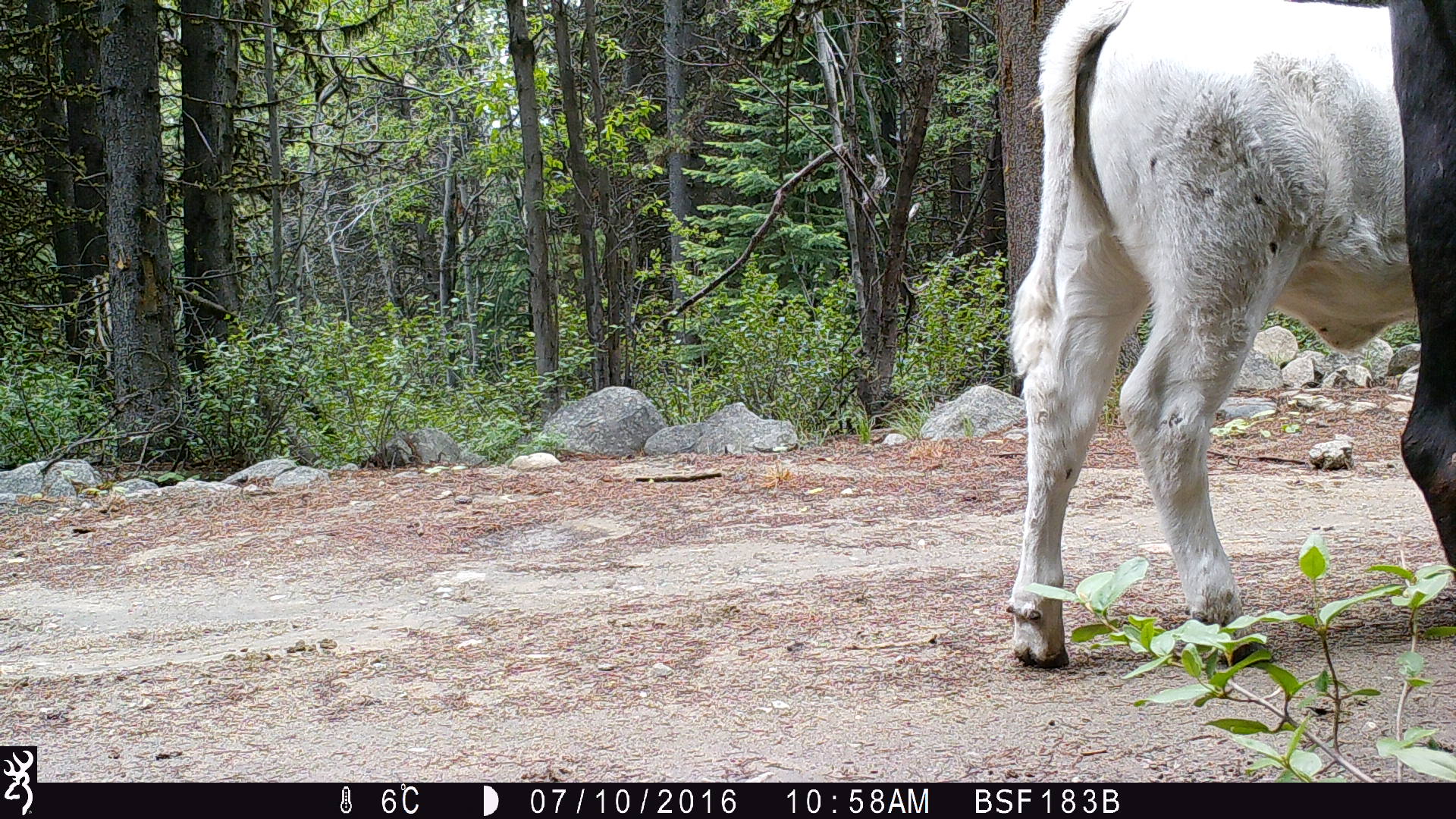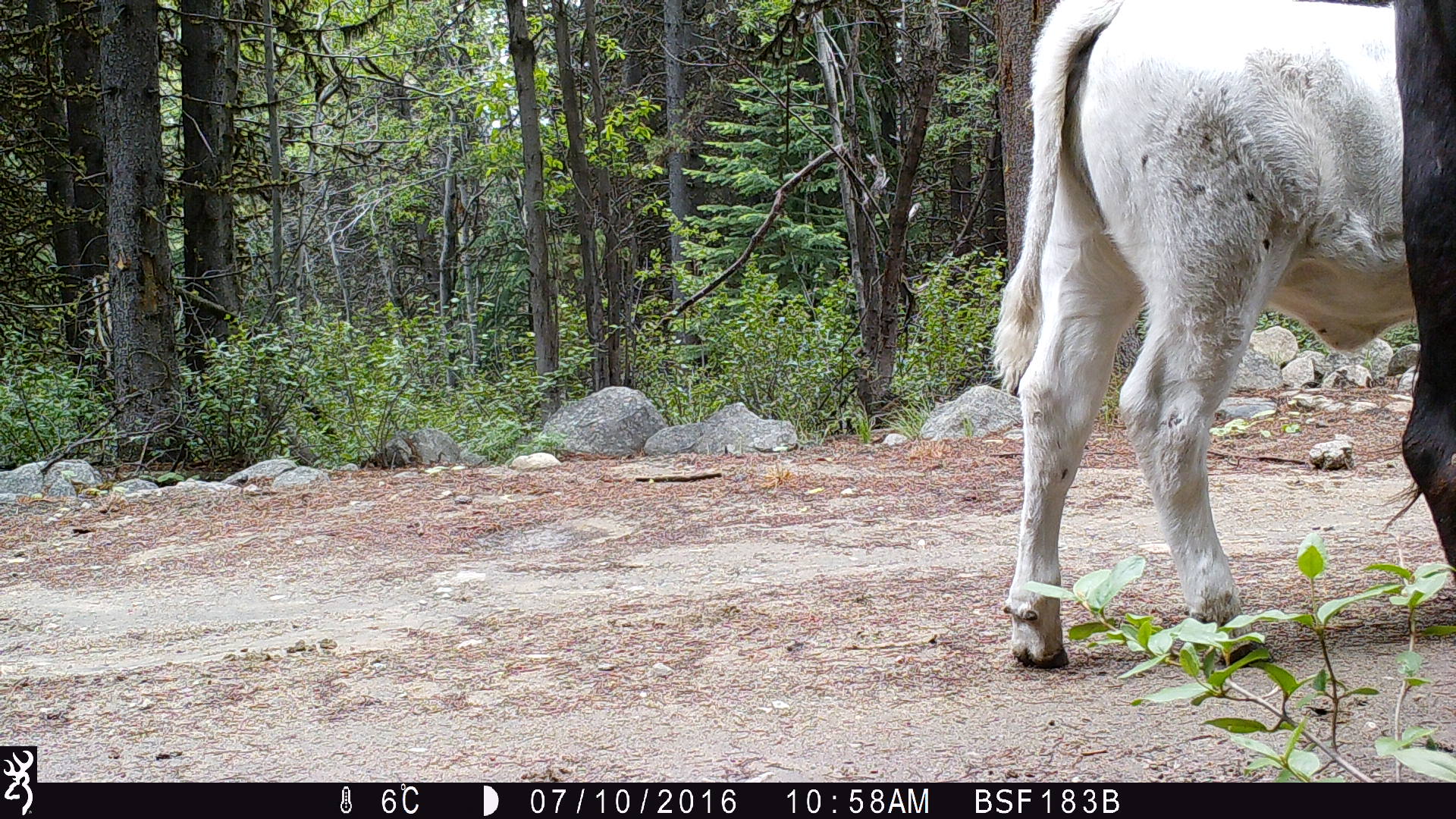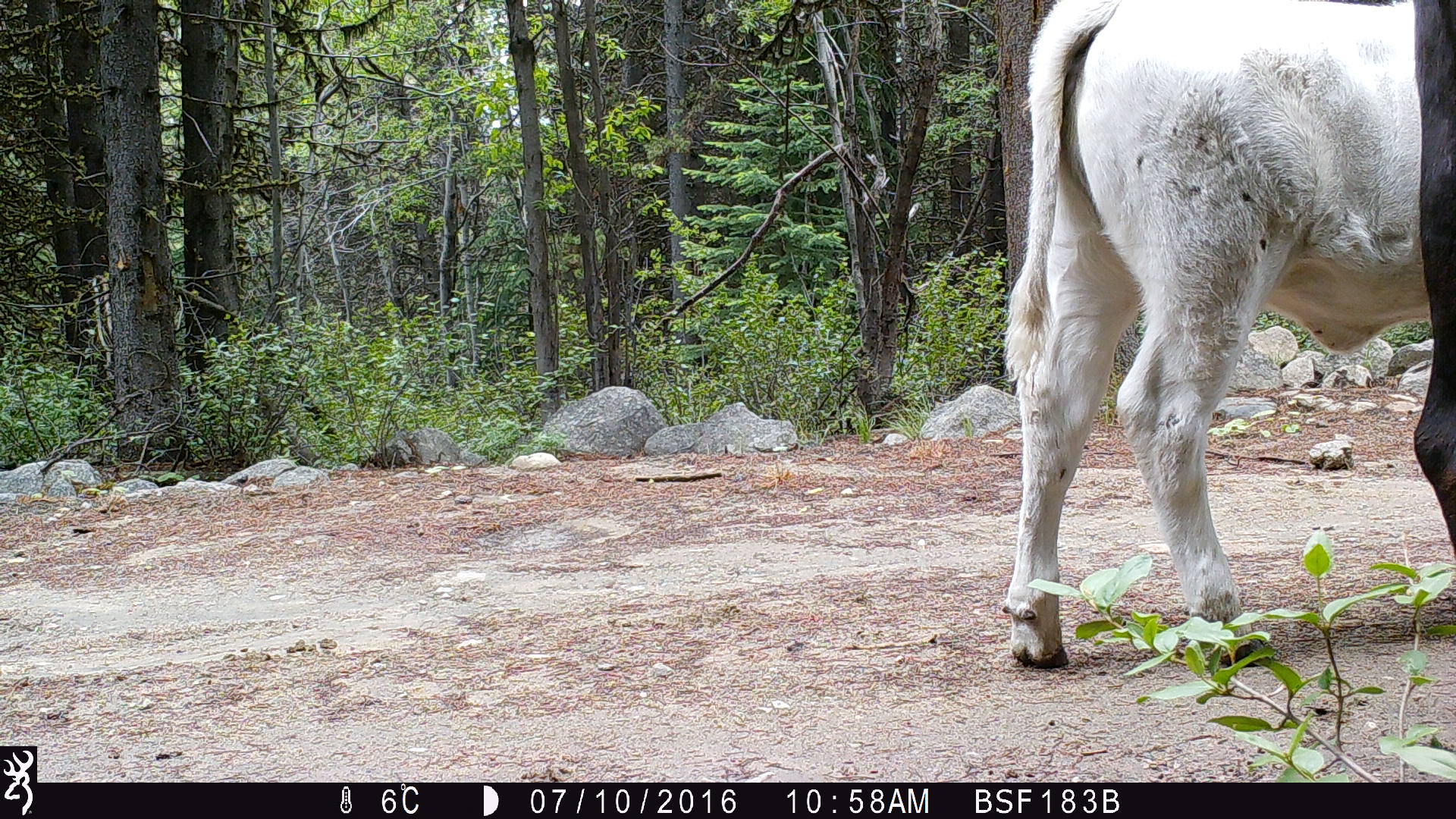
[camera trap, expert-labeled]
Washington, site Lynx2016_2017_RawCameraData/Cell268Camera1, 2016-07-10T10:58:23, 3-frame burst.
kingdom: Animalia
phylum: Chordata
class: Mammalia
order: Artiodactyla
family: Bovidae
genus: Bos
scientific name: Bos taurus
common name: domestic cattle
Domestic cattle (Bos taurus). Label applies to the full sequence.